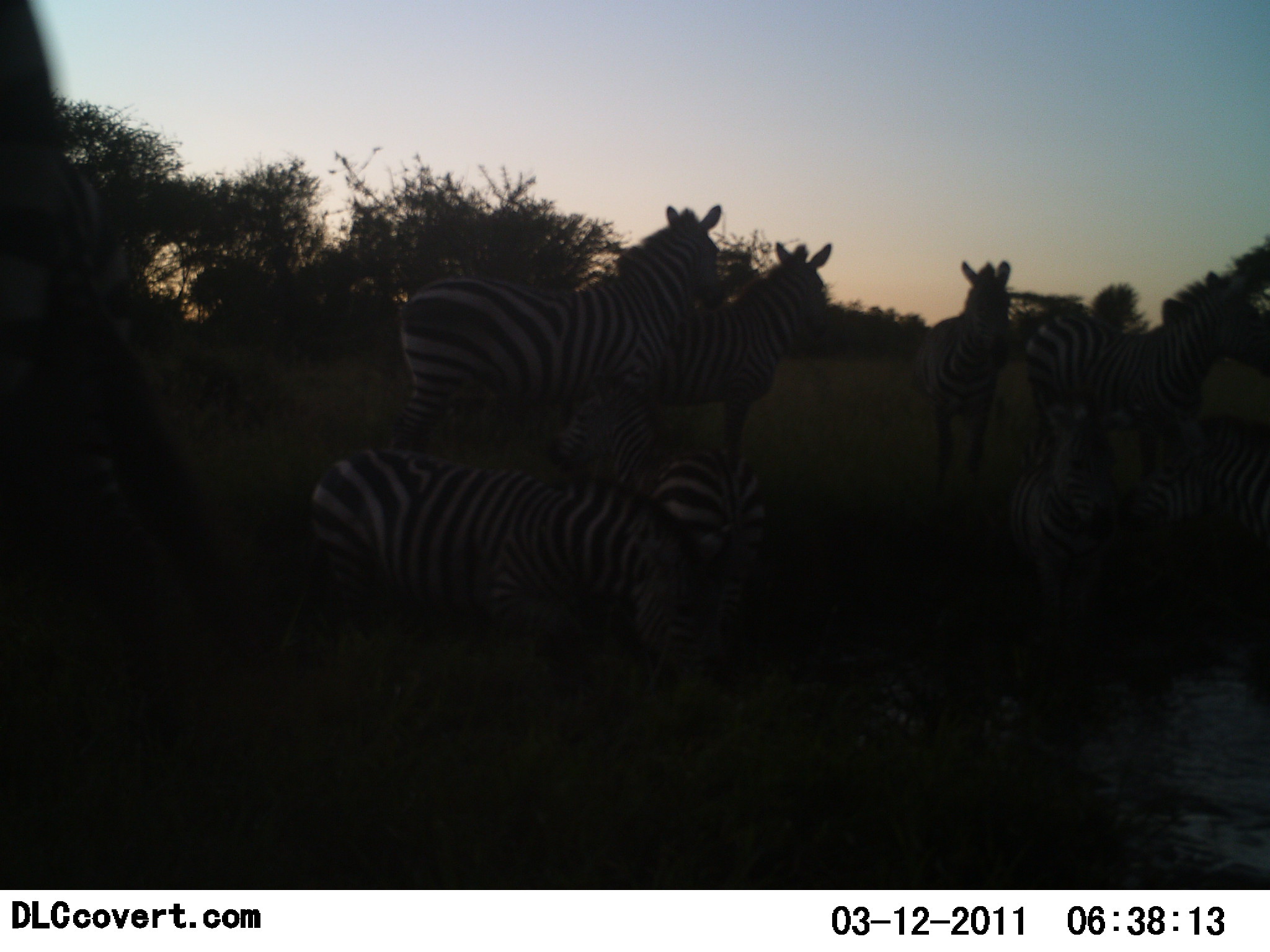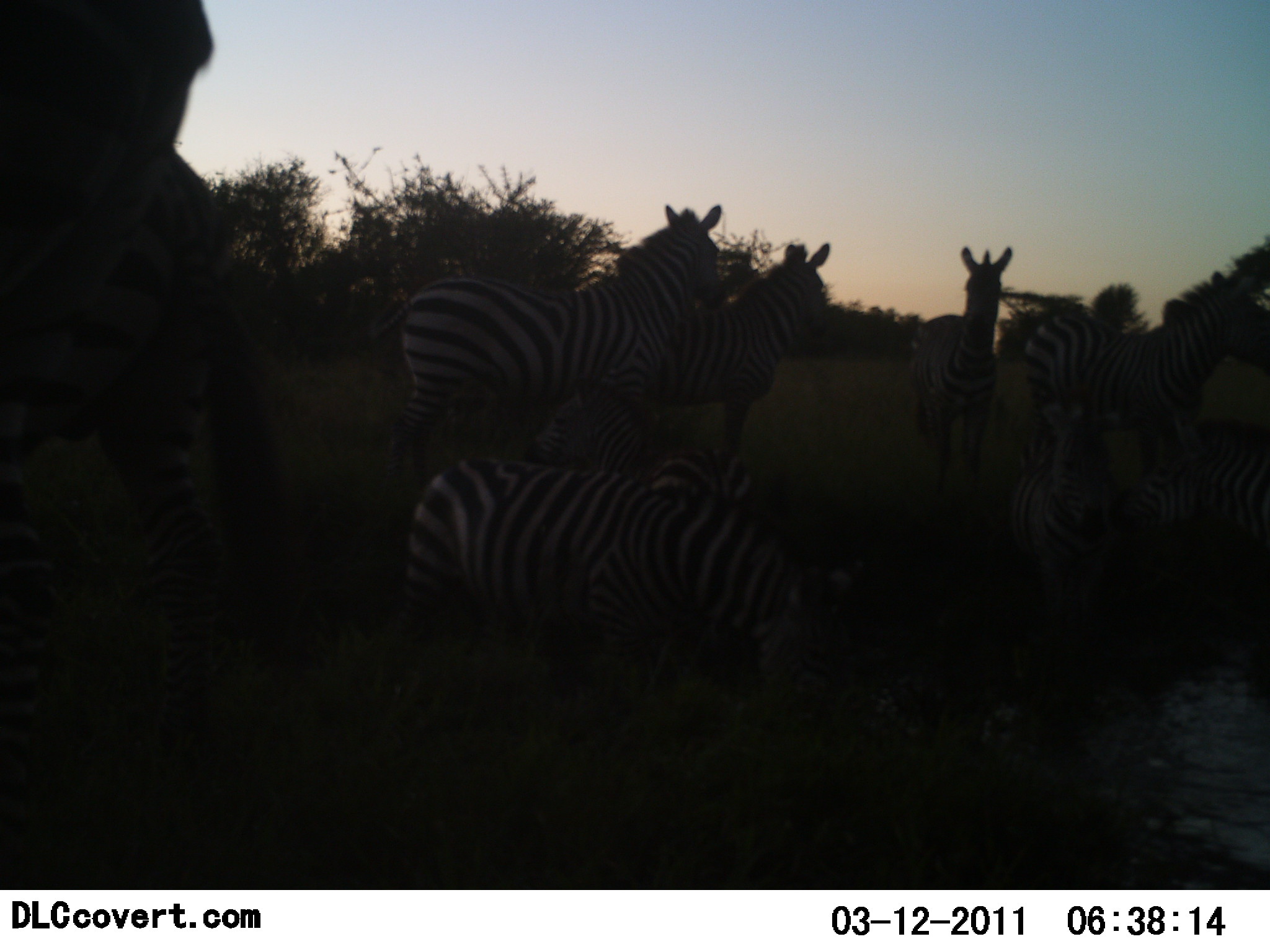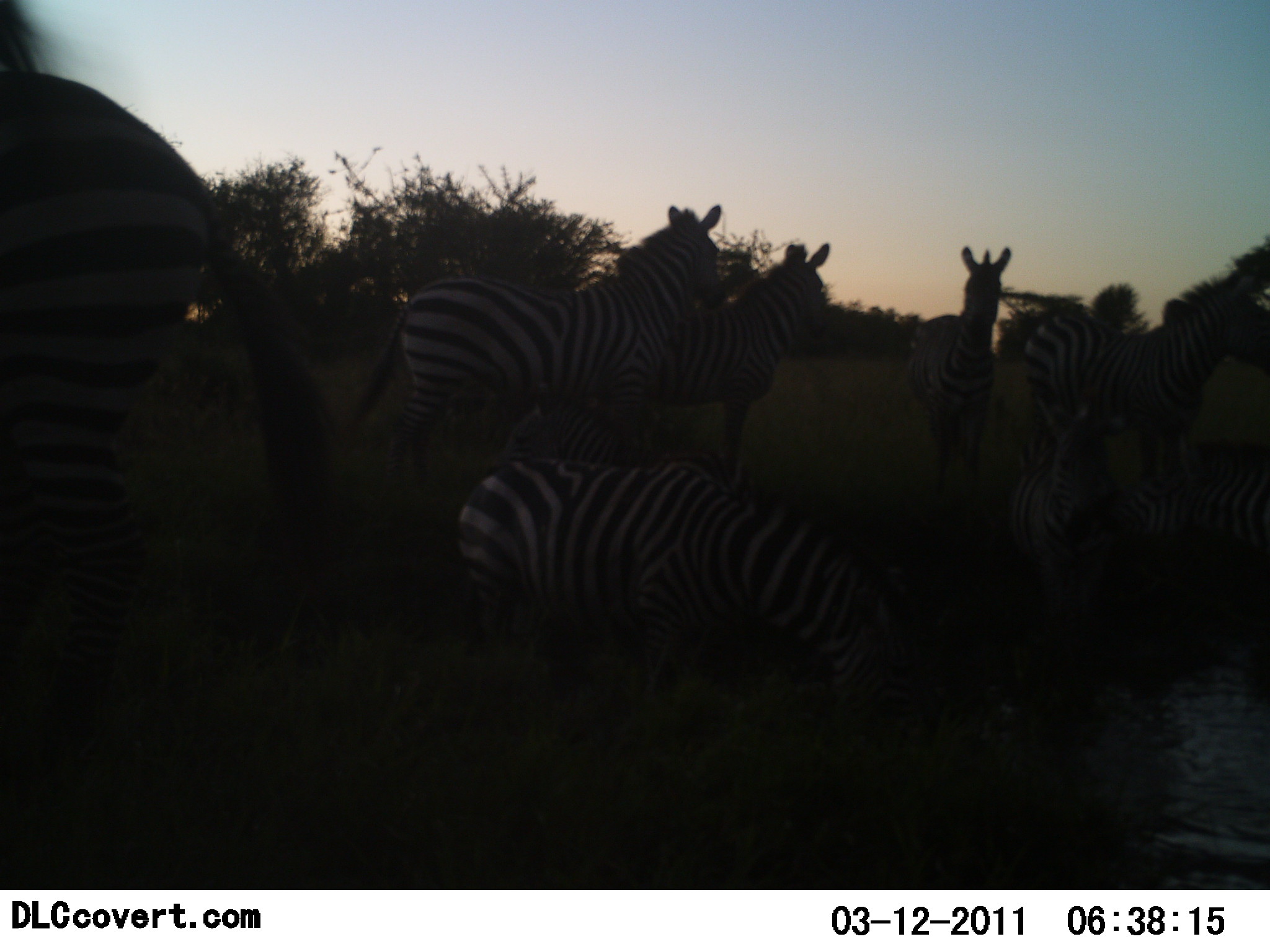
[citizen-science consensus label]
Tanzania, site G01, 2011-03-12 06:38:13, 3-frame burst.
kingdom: Animalia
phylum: Chordata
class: Mammalia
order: Perissodactyla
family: Equidae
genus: Equus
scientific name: Equus quagga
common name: plains zebra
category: zebra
Zebra (plains zebra) (Equus quagga), count 9. Behavior (volunteer vote fractions): standing 69%, resting 15%, moving 31%, interacting 23%. Young present (vote fraction): 15%. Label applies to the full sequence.